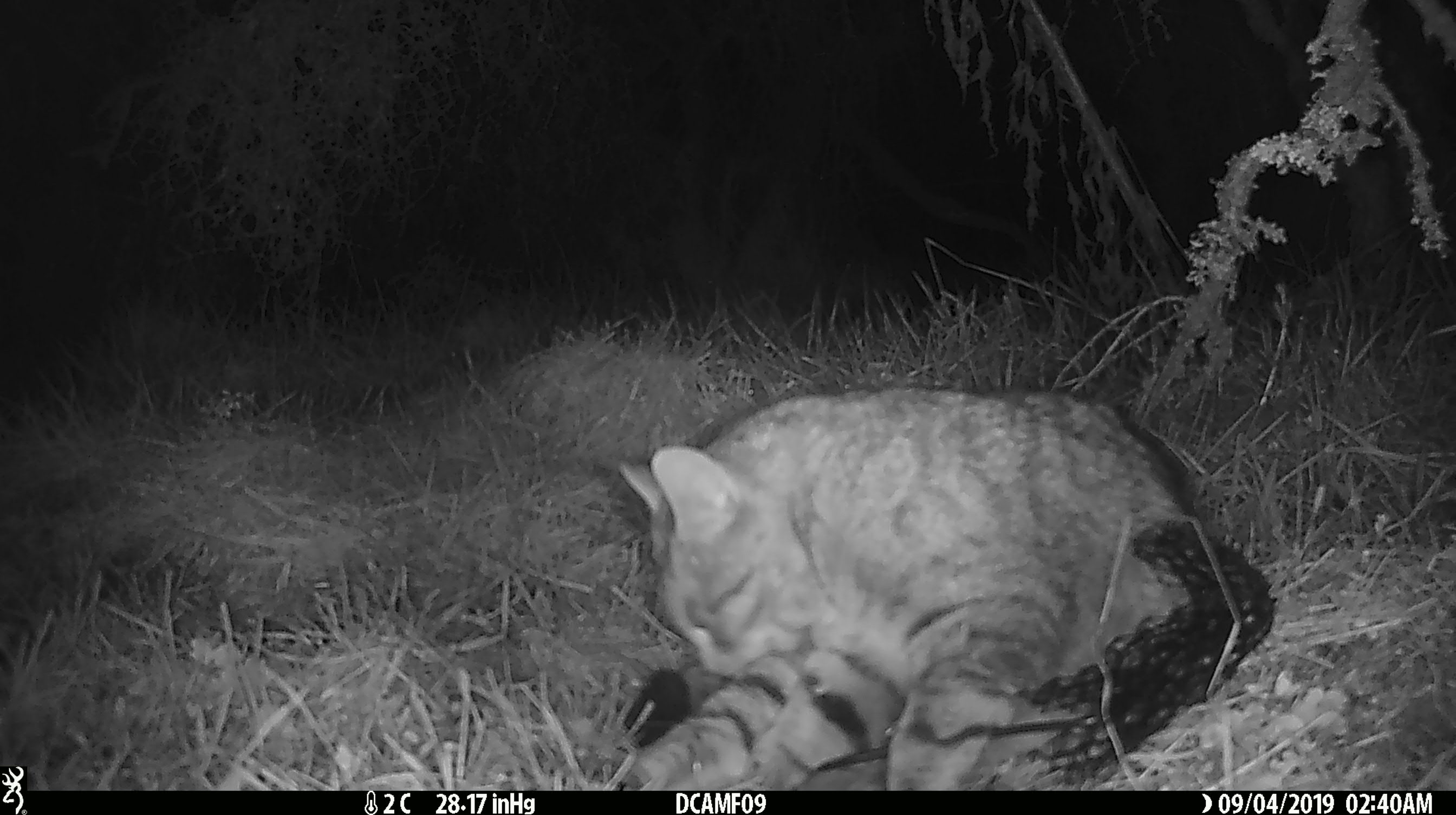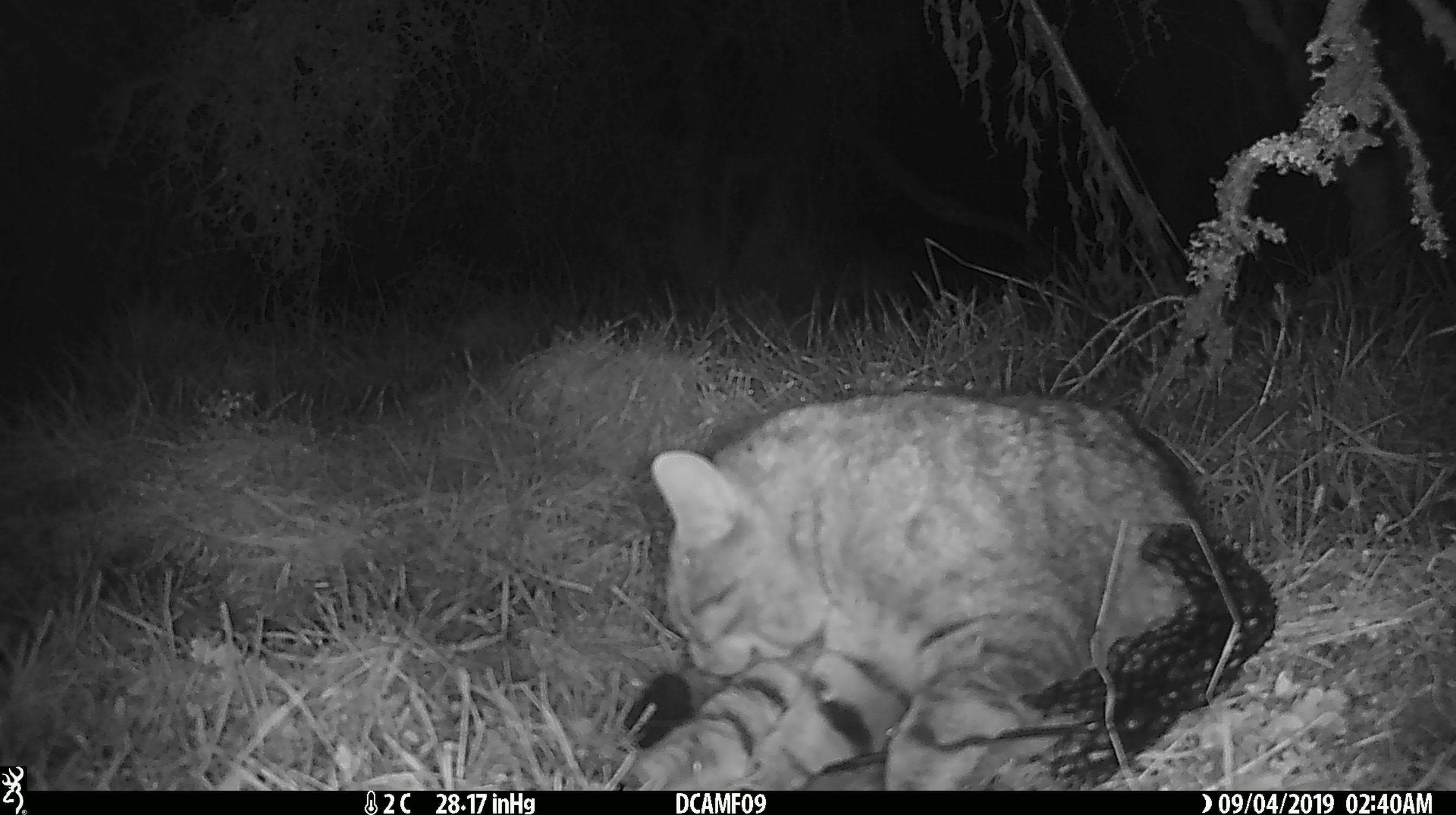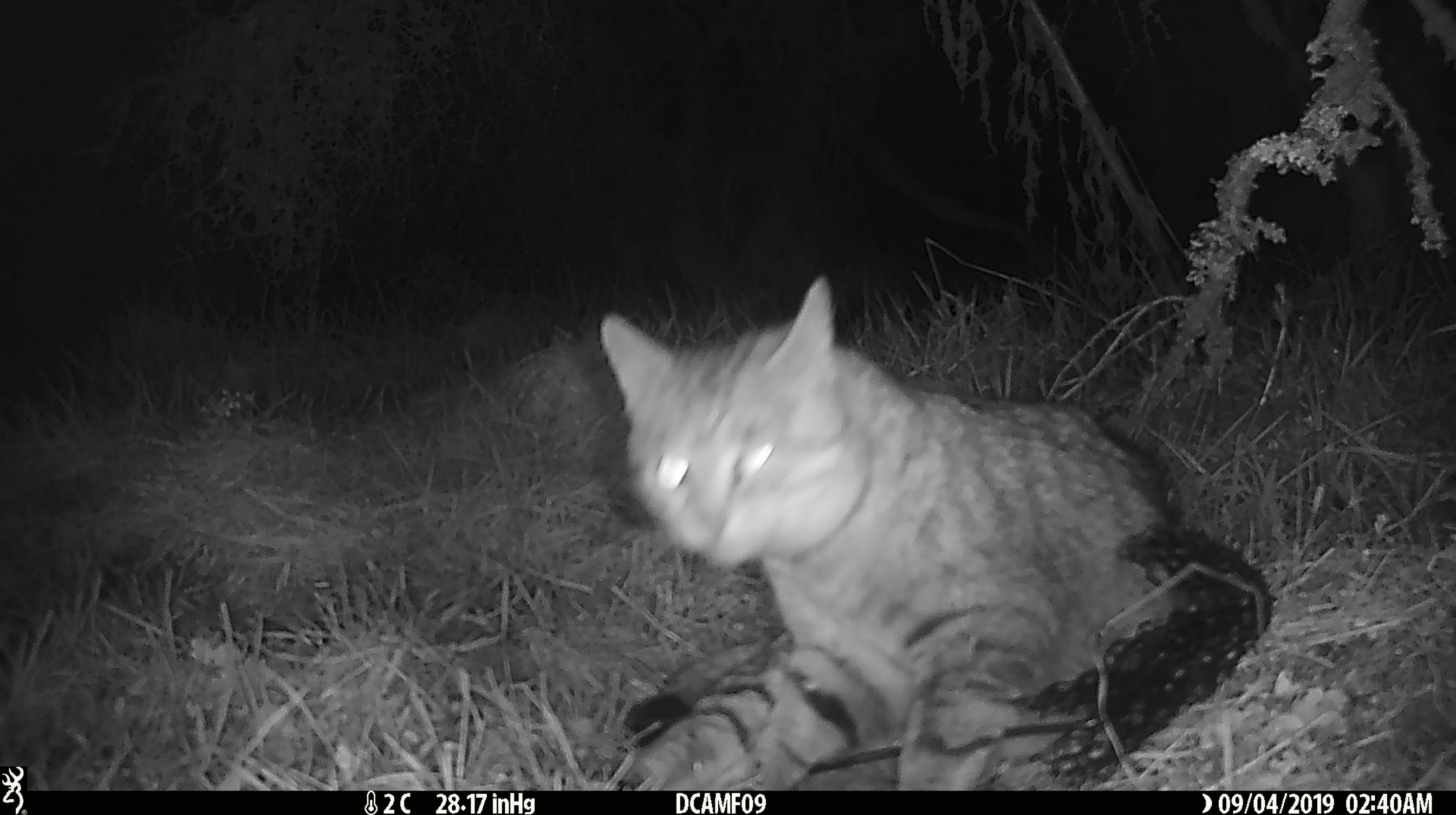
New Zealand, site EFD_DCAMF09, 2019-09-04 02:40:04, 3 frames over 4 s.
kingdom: Animalia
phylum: Chordata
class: Mammalia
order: Carnivora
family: Felidae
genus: Felis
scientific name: Felis catus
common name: domestic cat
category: cat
Cat (domestic cat) (Felis catus).